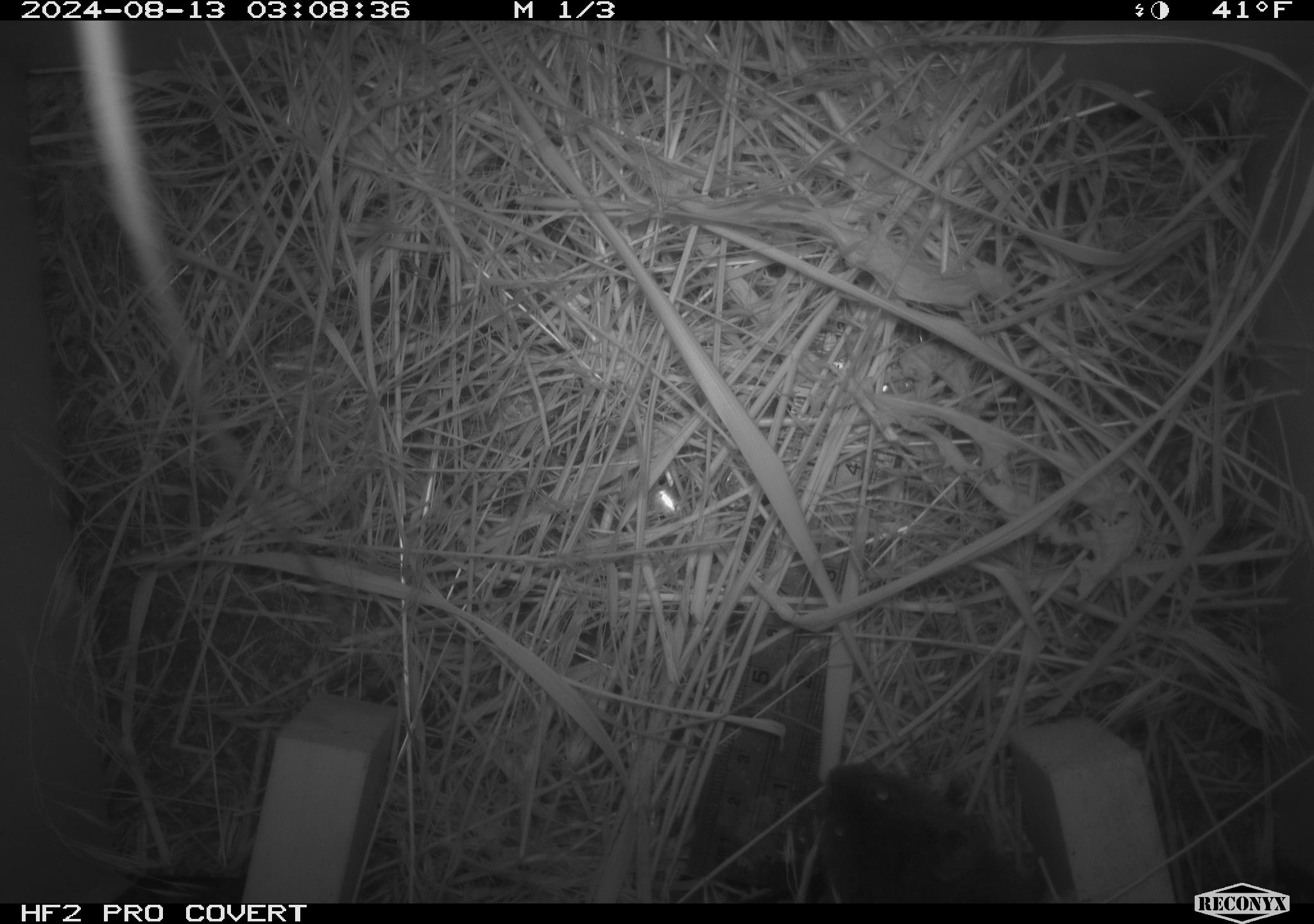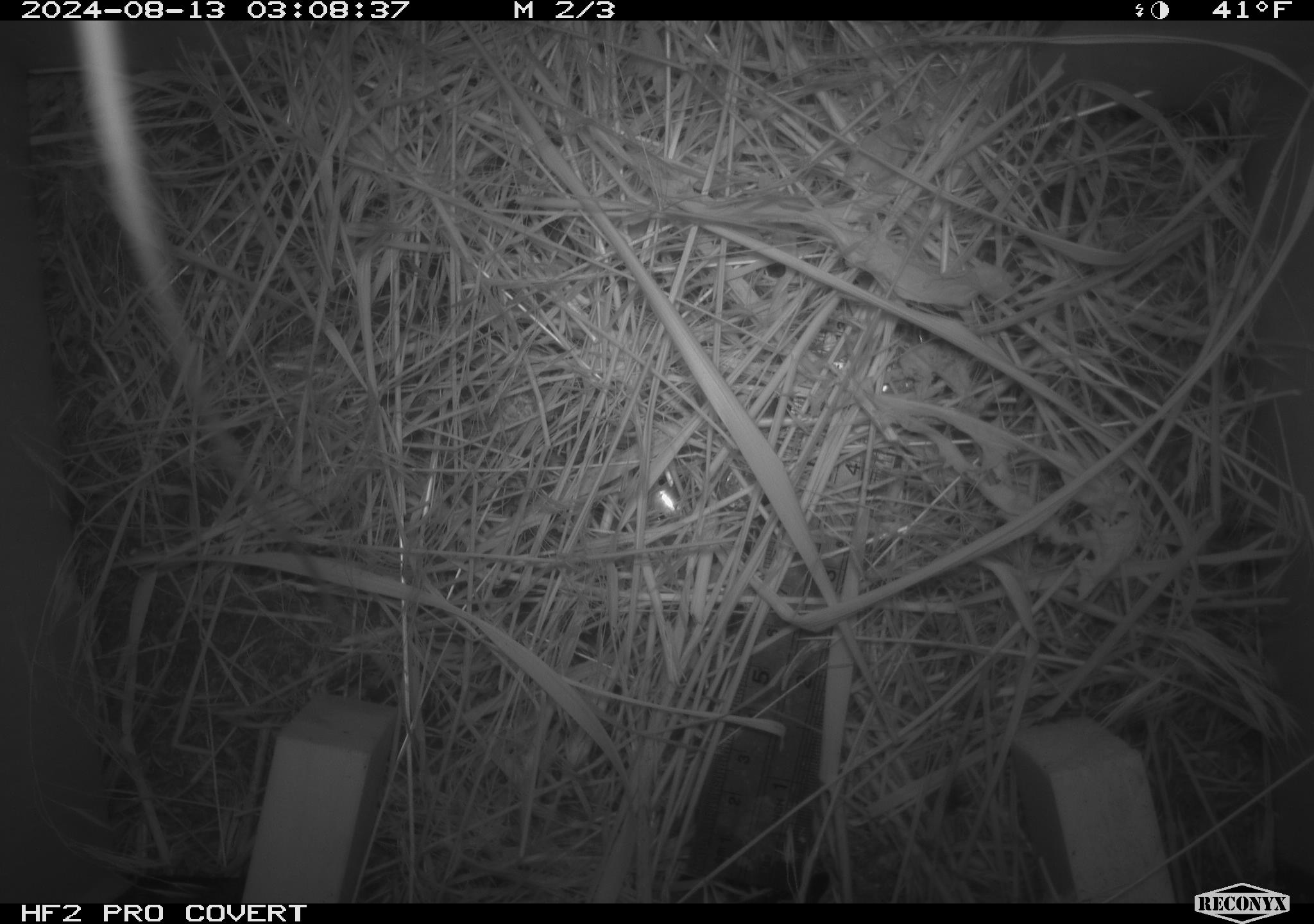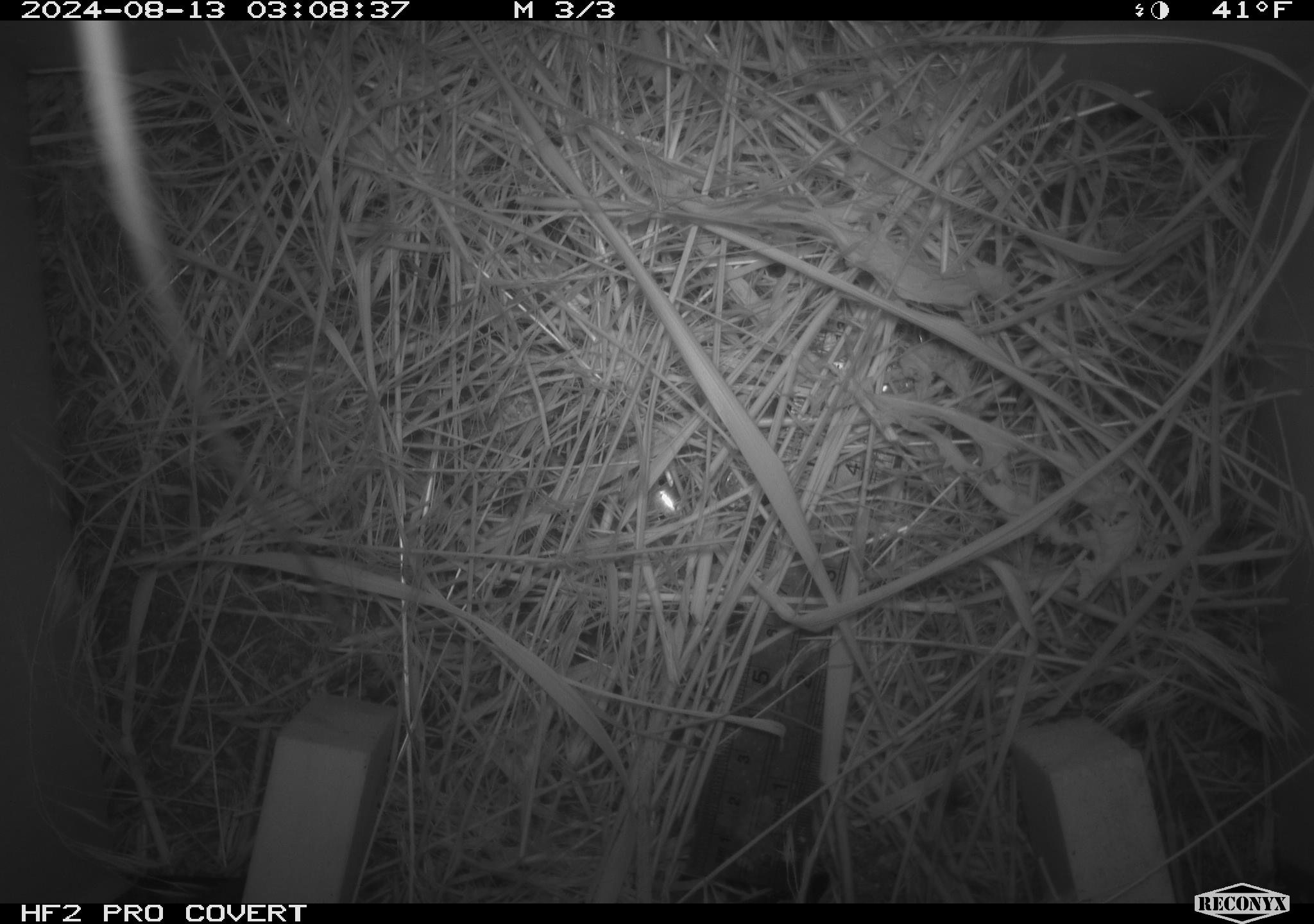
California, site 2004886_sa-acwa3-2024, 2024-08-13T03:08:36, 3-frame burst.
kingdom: Animalia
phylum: Chordata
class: Mammalia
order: Rodentia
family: Cricetidae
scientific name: Arvicolinae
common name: voles, lemmings, and muskrats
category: arvicolinae subfamily